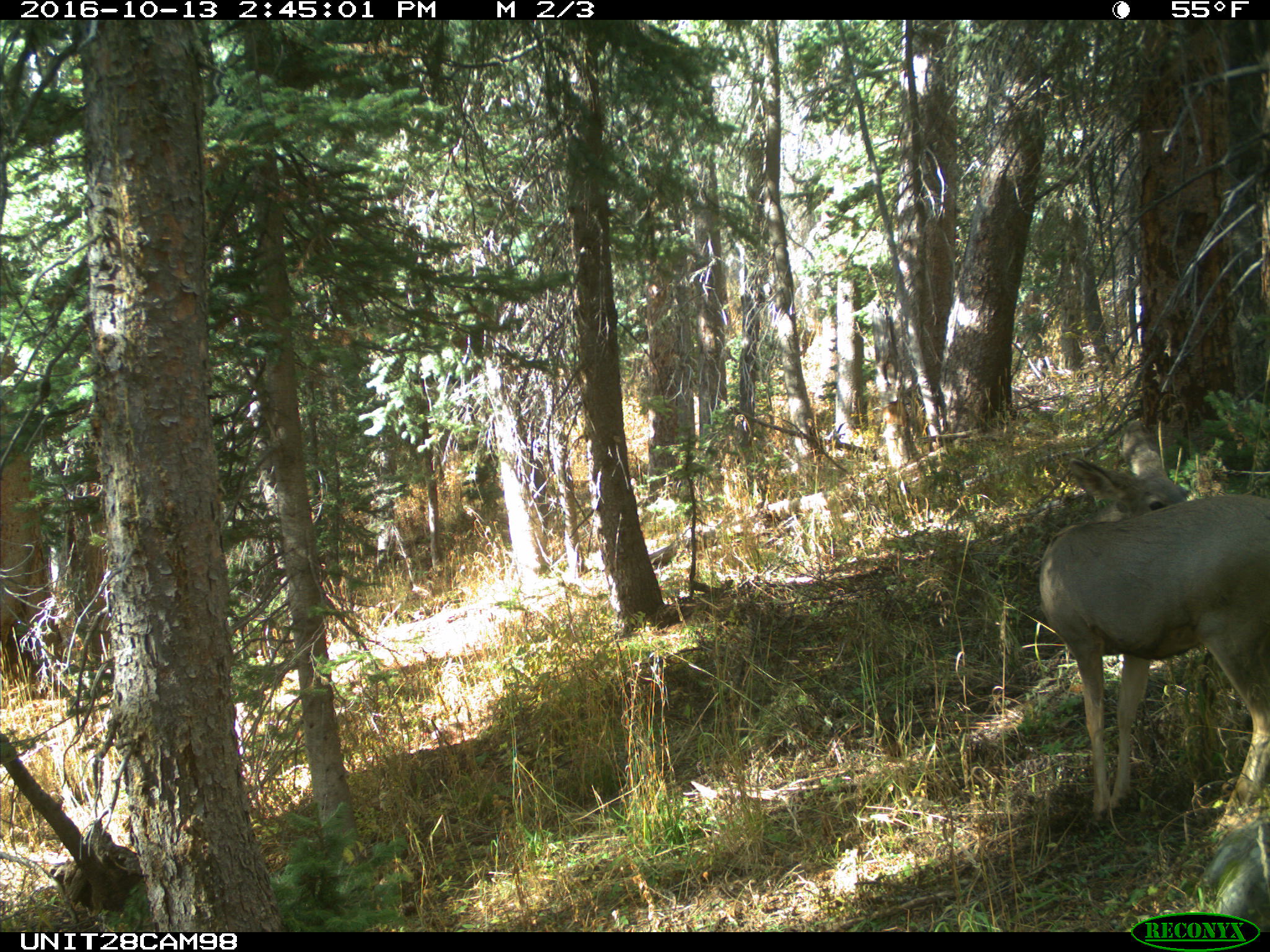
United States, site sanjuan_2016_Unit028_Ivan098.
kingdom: Animalia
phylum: Chordata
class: Mammalia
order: Artiodactyla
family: Cervidae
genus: Odocoileus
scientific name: Odocoileus hemionus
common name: mule deer